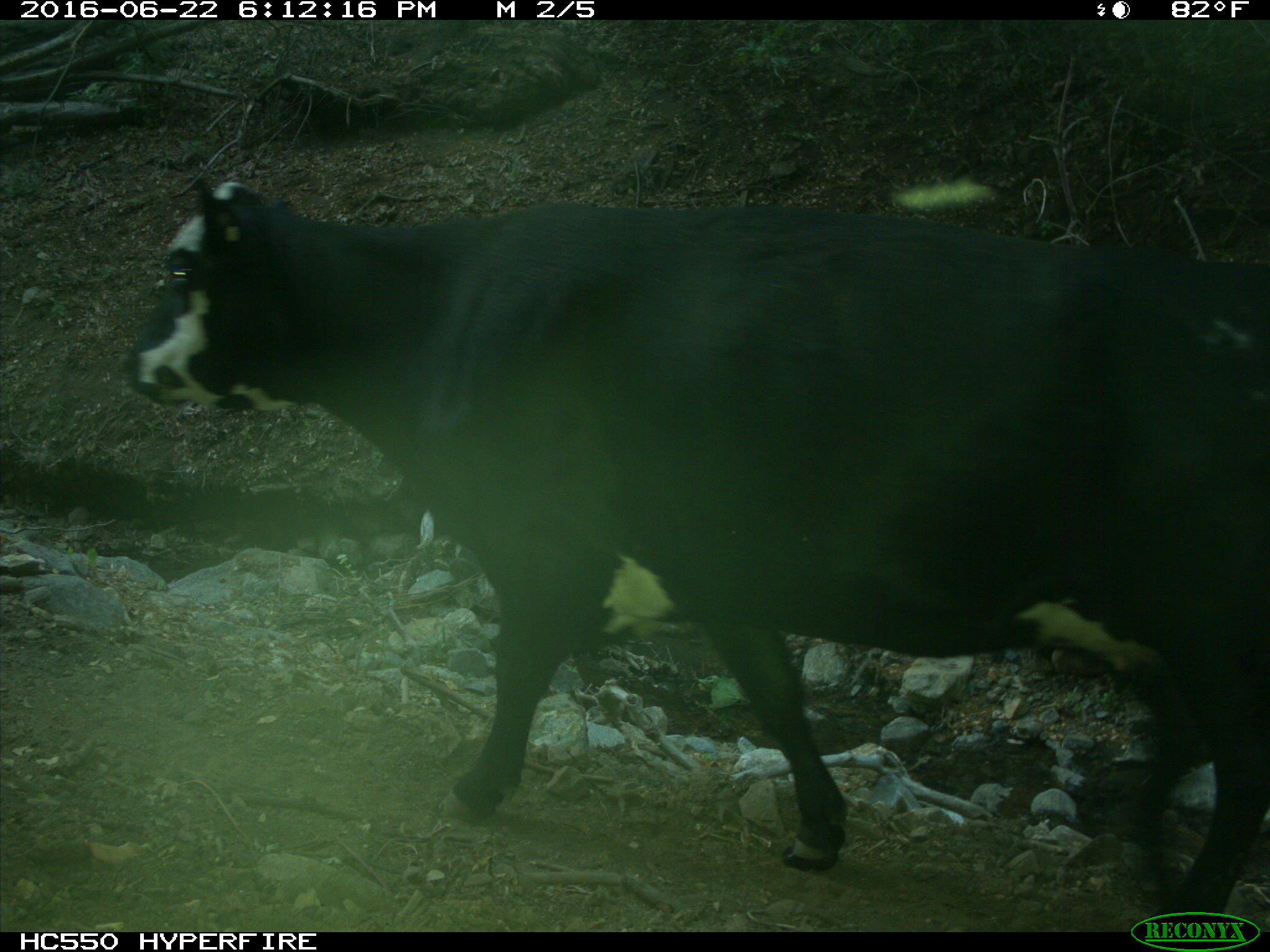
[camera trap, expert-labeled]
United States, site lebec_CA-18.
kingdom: Animalia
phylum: Chordata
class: Mammalia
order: Artiodactyla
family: Bovidae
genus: Bos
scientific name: Bos taurus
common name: domestic cow